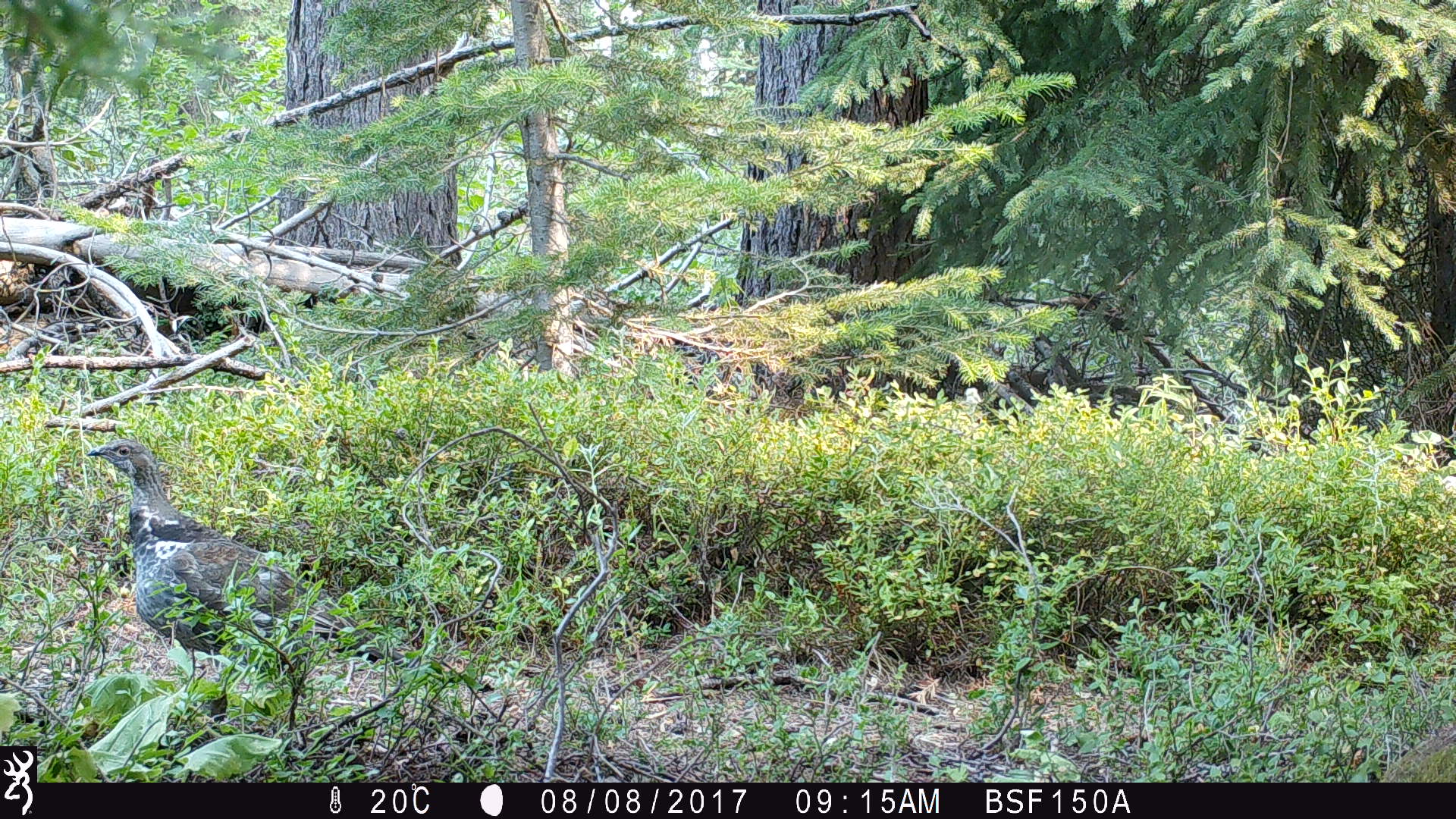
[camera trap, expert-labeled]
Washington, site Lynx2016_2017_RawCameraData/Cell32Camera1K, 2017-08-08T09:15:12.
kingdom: Animalia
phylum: Chordata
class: Aves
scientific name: Aves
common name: birds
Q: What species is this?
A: Aves (birds).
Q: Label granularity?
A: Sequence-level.